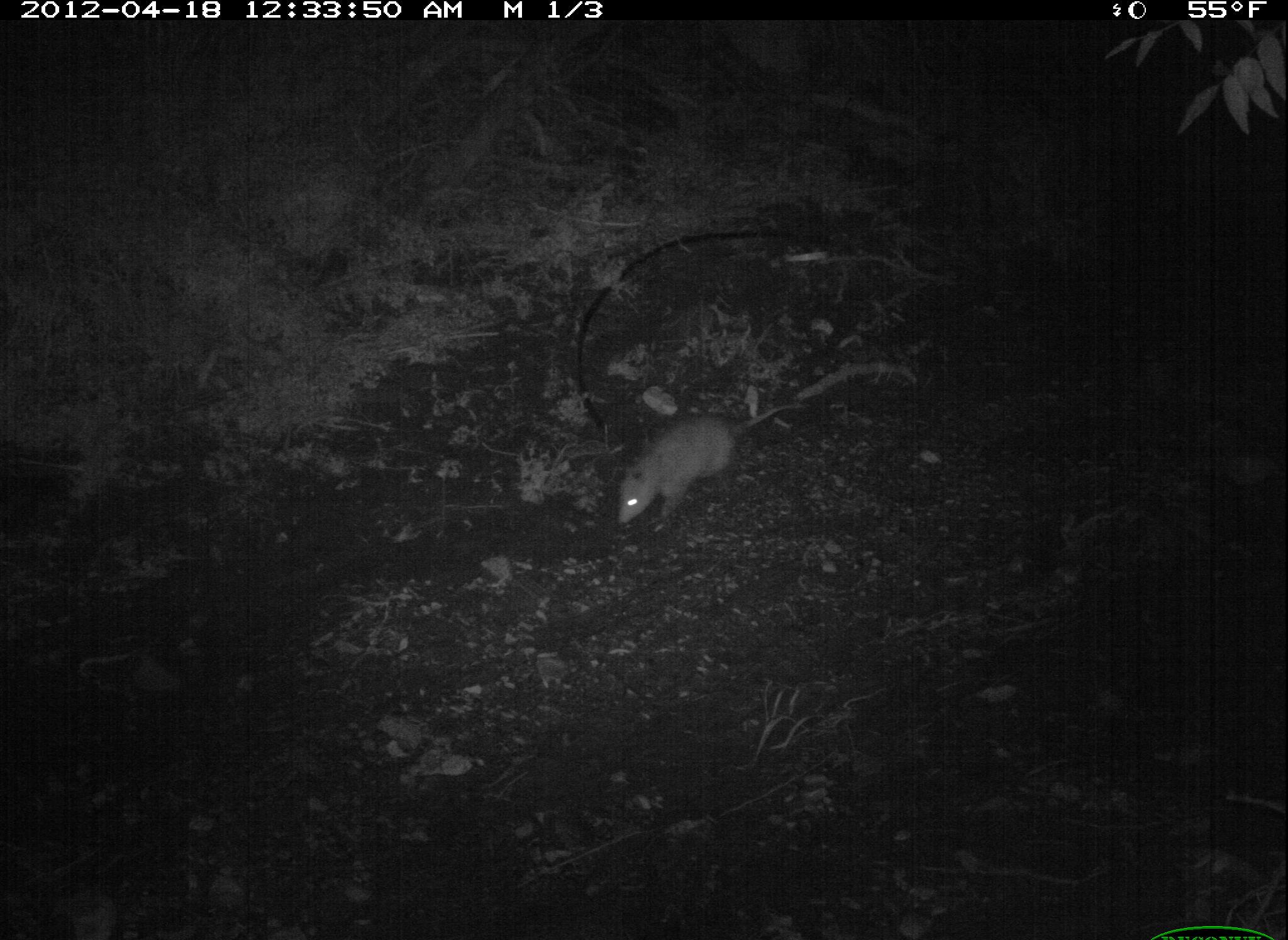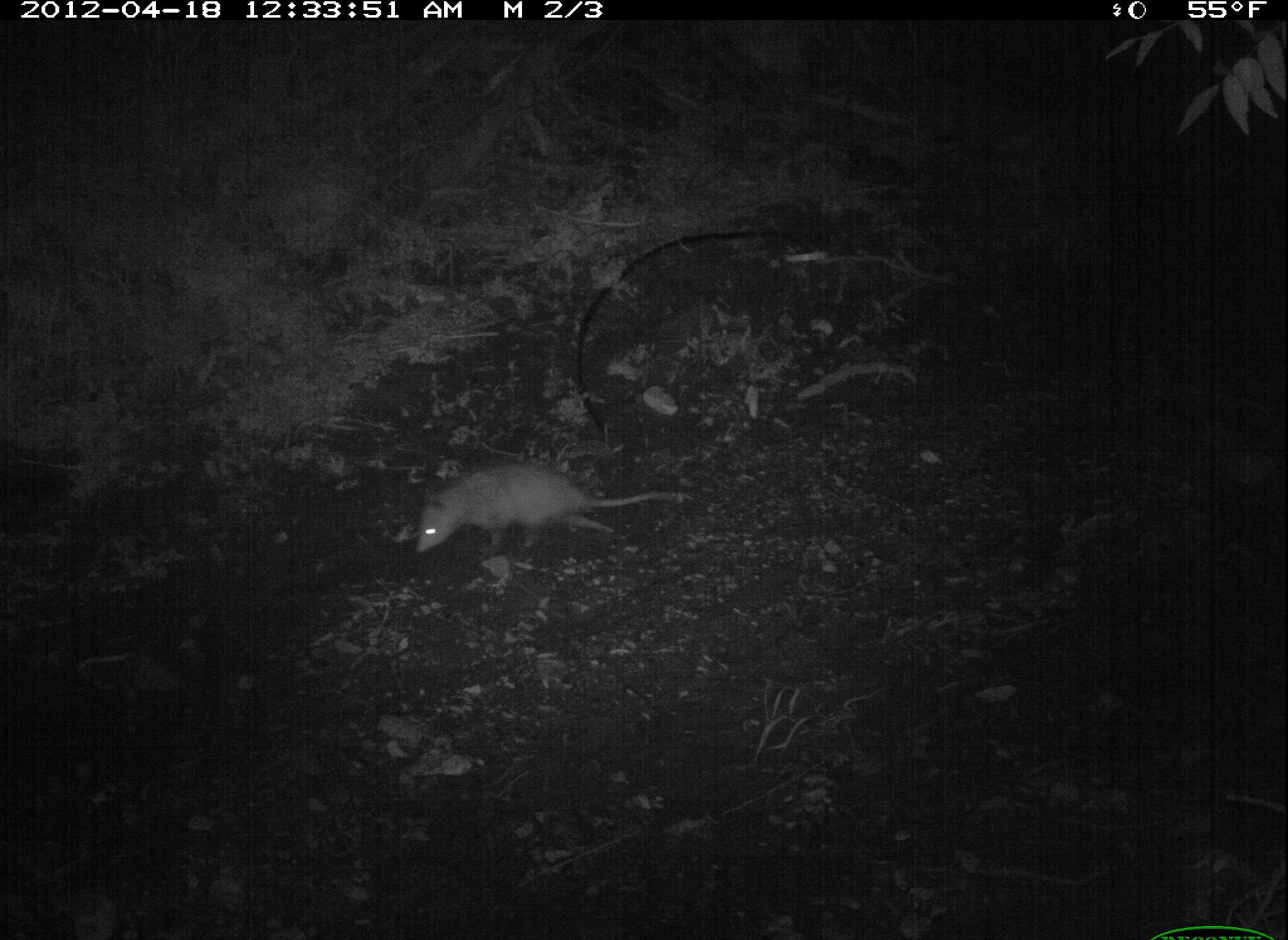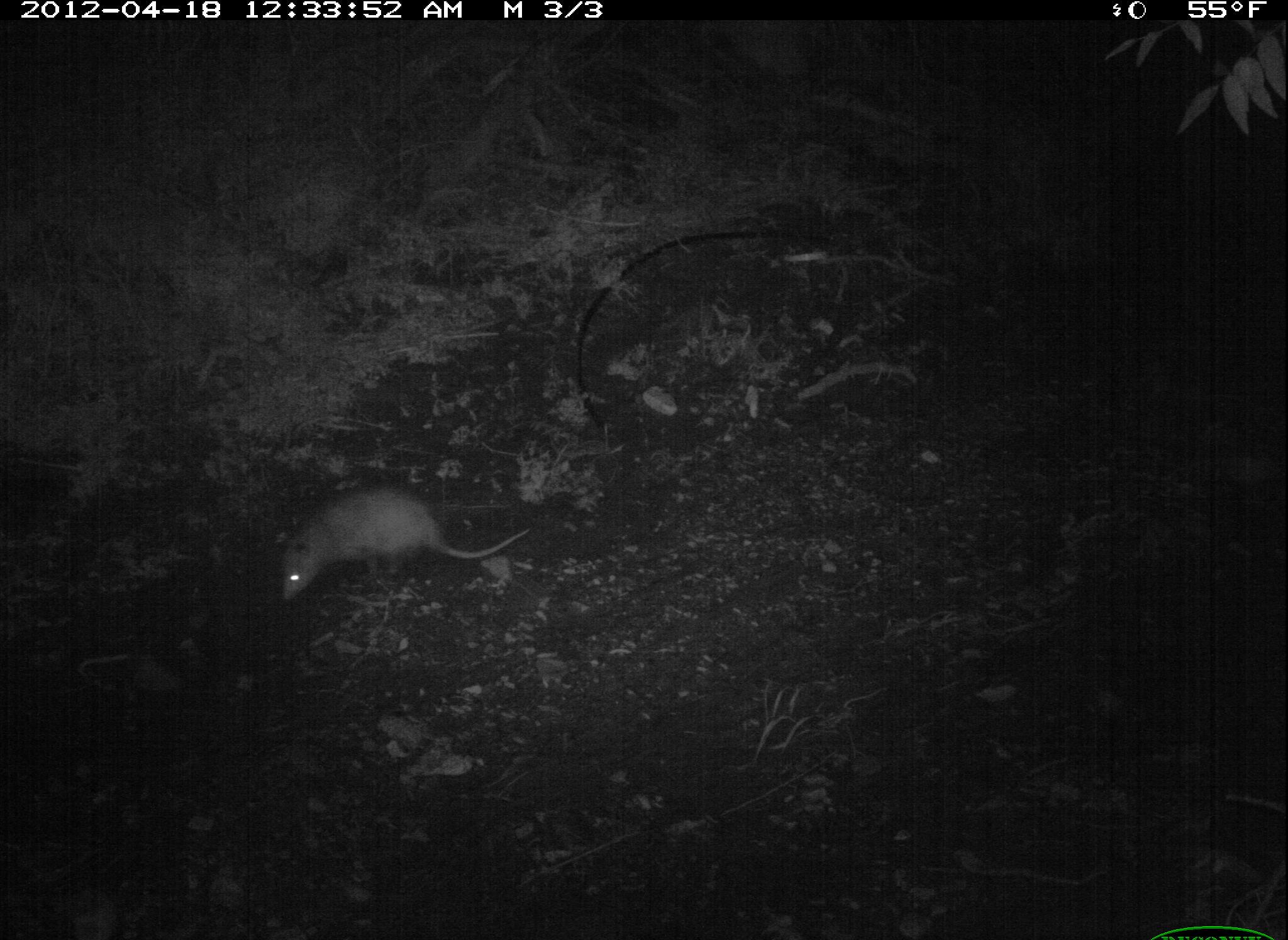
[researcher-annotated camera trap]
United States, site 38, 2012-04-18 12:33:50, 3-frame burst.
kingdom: Animalia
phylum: Chordata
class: Mammalia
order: Didelphimorphia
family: Didelphidae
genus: Didelphis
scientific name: Didelphis virginiana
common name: virginia opossum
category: opossum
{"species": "opossum (virginia opossum) (Didelphis virginiana)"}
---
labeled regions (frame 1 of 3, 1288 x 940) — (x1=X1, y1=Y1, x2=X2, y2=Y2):
opossum: (x1=607, y1=393, x2=807, y2=541)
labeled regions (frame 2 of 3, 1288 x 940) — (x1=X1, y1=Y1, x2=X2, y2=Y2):
opossum: (x1=404, y1=454, x2=692, y2=567)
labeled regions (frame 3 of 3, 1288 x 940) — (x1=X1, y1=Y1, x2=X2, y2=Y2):
opossum: (x1=266, y1=477, x2=539, y2=607)